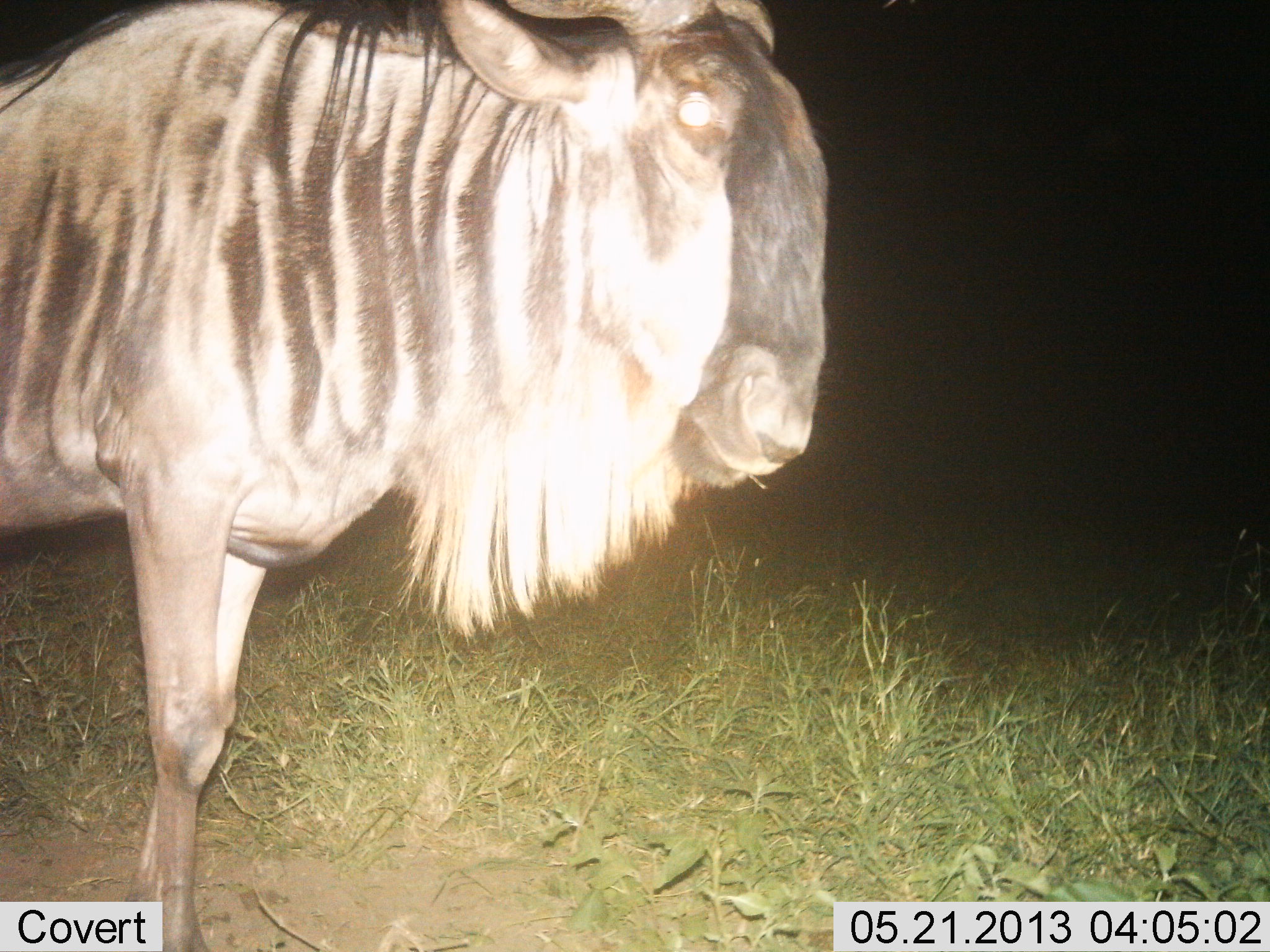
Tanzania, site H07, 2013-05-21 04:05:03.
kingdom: Animalia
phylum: Chordata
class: Mammalia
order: Artiodactyla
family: Bovidae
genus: Connochaetes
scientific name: Connochaetes taurinus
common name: blue wildebeest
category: wildebeest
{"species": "wildebeest (blue wildebeest) (Connochaetes taurinus)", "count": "1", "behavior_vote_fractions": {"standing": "95%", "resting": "3%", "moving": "3%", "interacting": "0%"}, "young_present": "0%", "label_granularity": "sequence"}